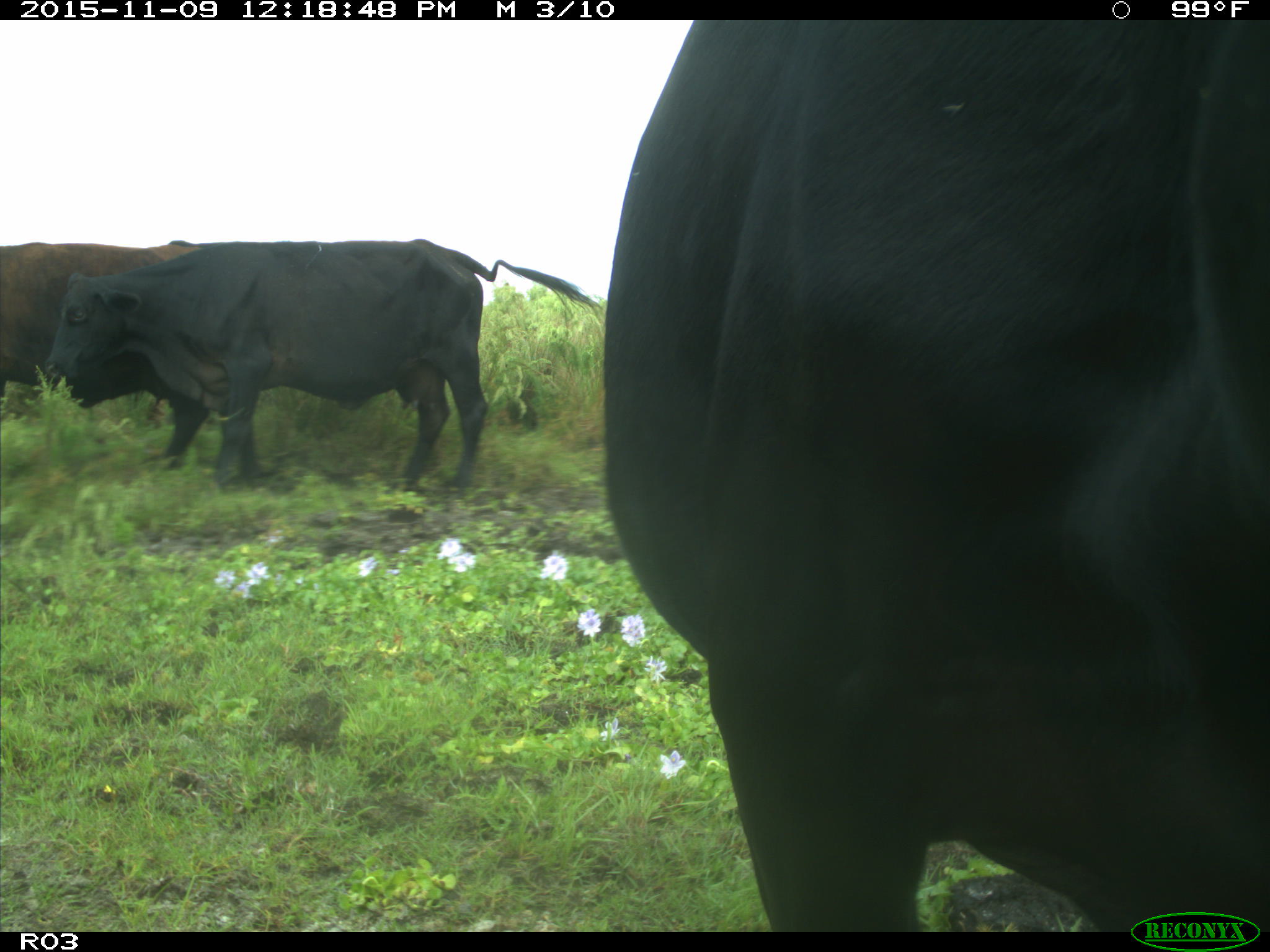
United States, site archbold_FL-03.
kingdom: Animalia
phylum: Chordata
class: Mammalia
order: Artiodactyla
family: Bovidae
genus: Bos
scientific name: Bos taurus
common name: domestic cow